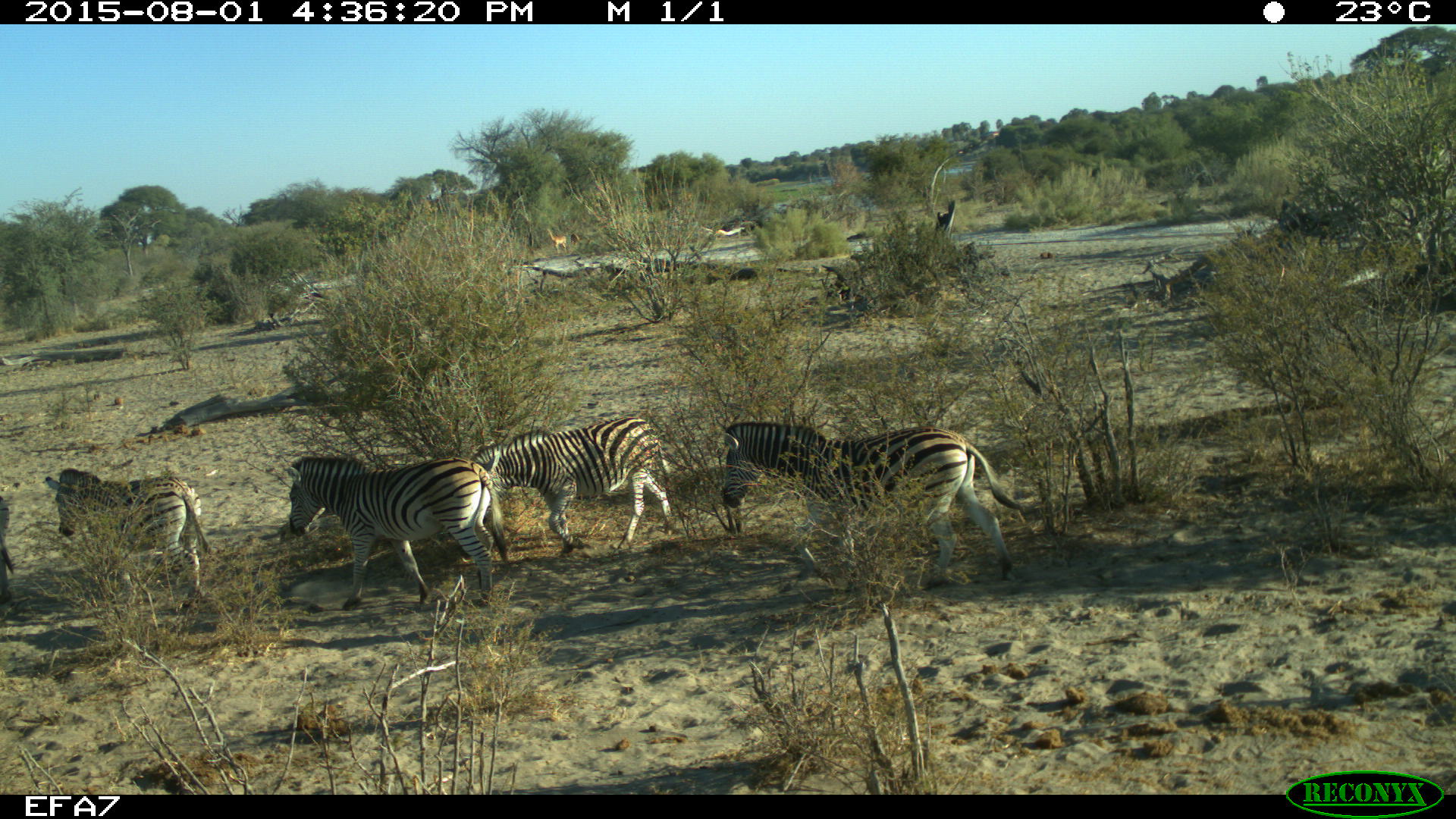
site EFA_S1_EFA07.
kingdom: Animalia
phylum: Chordata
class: Mammalia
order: Artiodactyla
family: Bovidae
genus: Aepyceros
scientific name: Aepyceros melampus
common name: impala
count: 1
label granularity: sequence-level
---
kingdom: Animalia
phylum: Chordata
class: Mammalia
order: Perissodactyla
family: Equidae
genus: Equus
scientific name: Equus quagga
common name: plains zebra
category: zebraplains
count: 4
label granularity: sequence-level